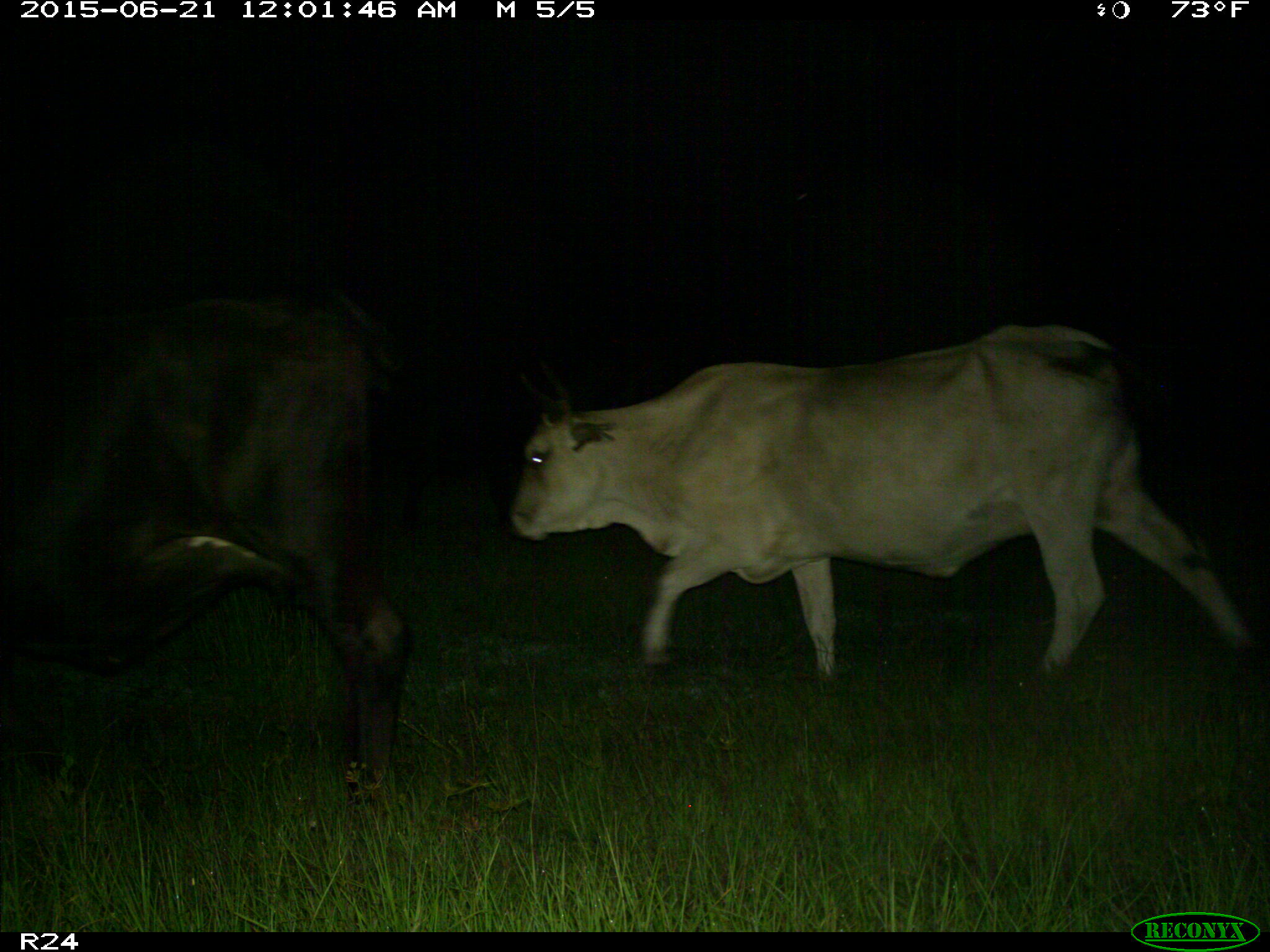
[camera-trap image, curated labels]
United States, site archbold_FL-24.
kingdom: Animalia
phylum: Chordata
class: Mammalia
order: Artiodactyla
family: Bovidae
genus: Bos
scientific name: Bos taurus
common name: domestic cow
Bos taurus (domestic cow).